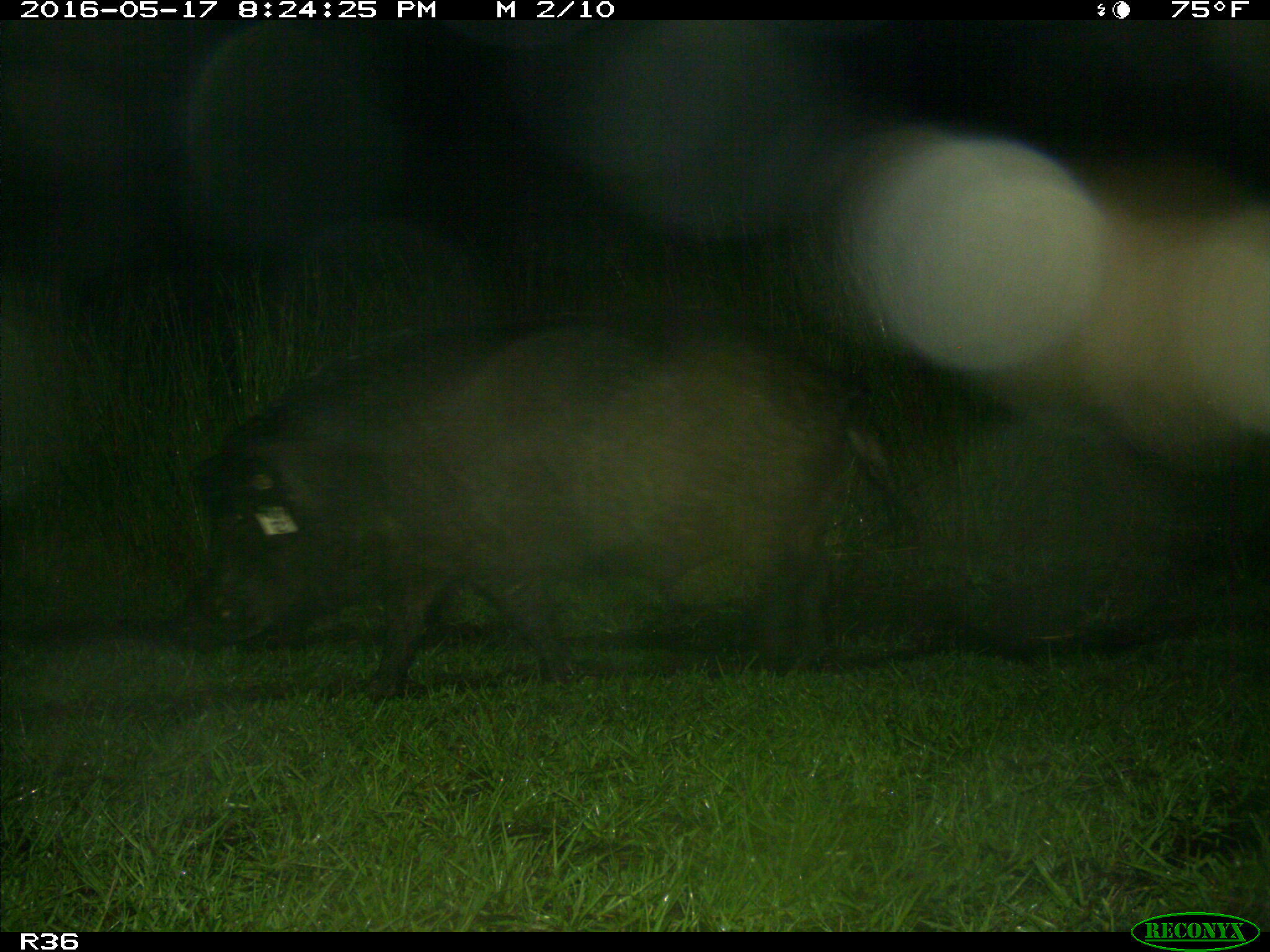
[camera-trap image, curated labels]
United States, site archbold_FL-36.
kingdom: Animalia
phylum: Chordata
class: Mammalia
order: Artiodactyla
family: Suidae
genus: Sus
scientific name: Sus scrofa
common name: wild boar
Sus scrofa (wild boar).